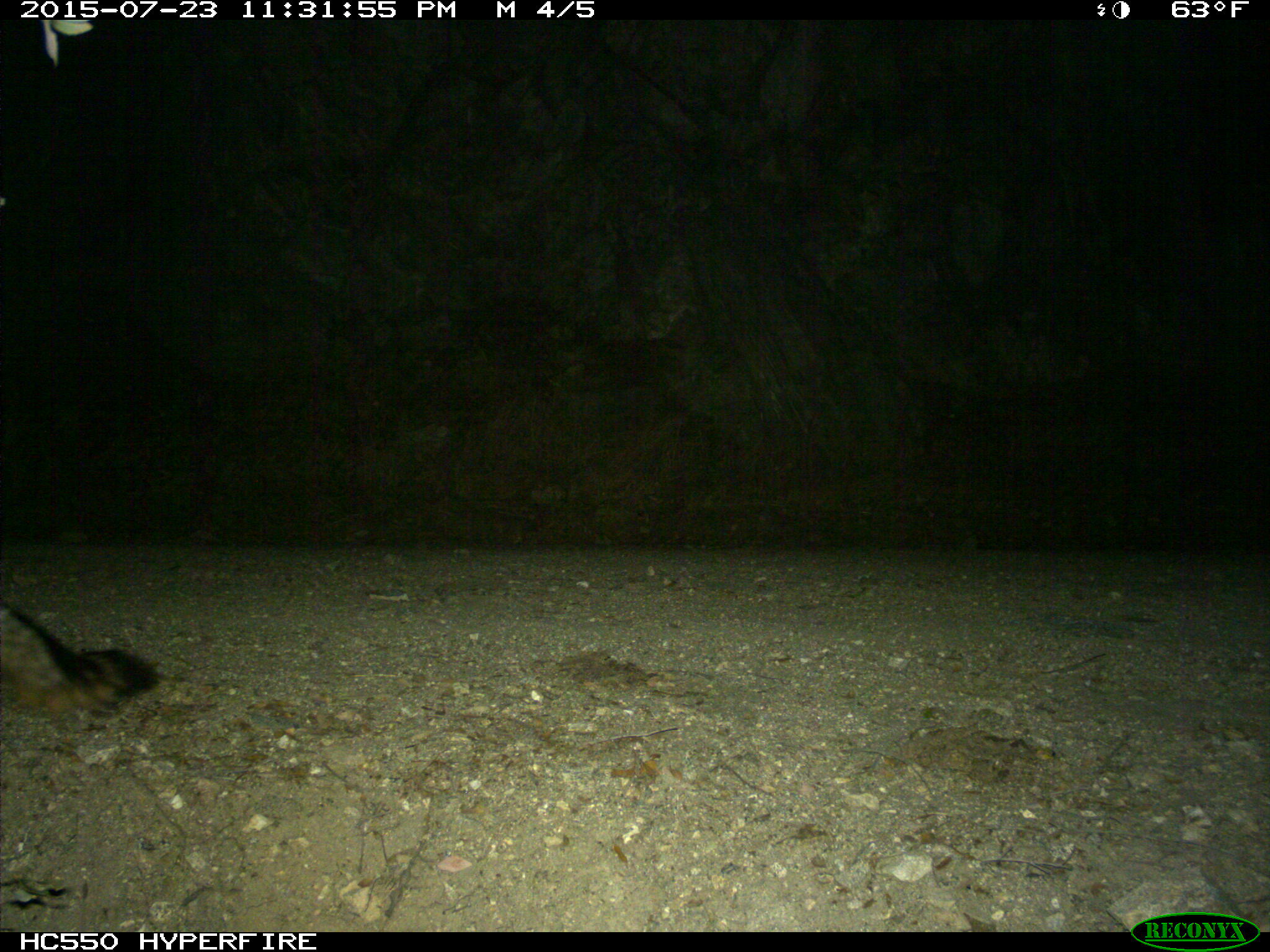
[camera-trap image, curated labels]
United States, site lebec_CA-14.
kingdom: Animalia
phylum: Chordata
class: Mammalia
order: Carnivora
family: Canidae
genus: Urocyon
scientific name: Urocyon cinereoargenteus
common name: gray fox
Urocyon cinereoargenteus (gray fox).